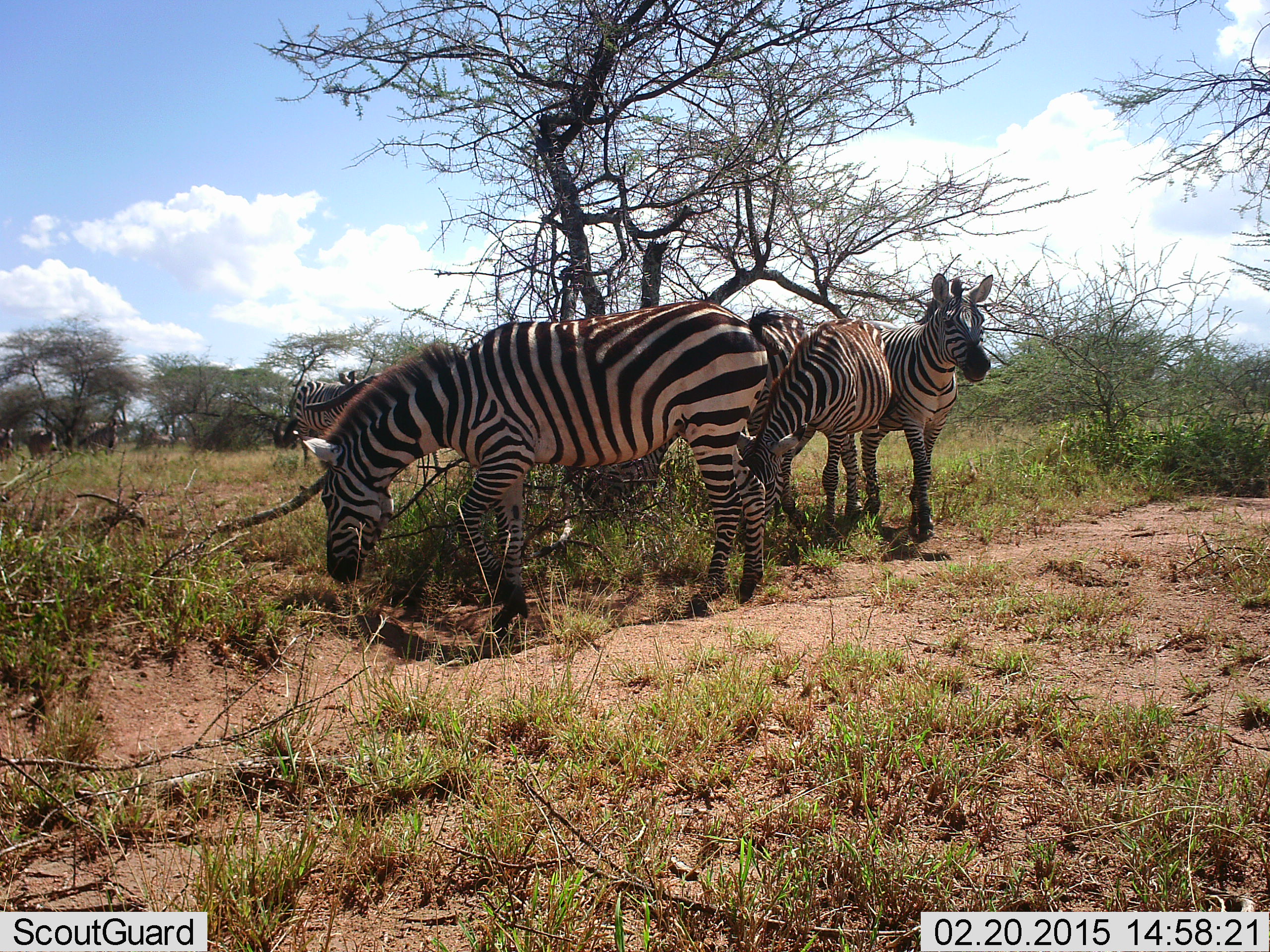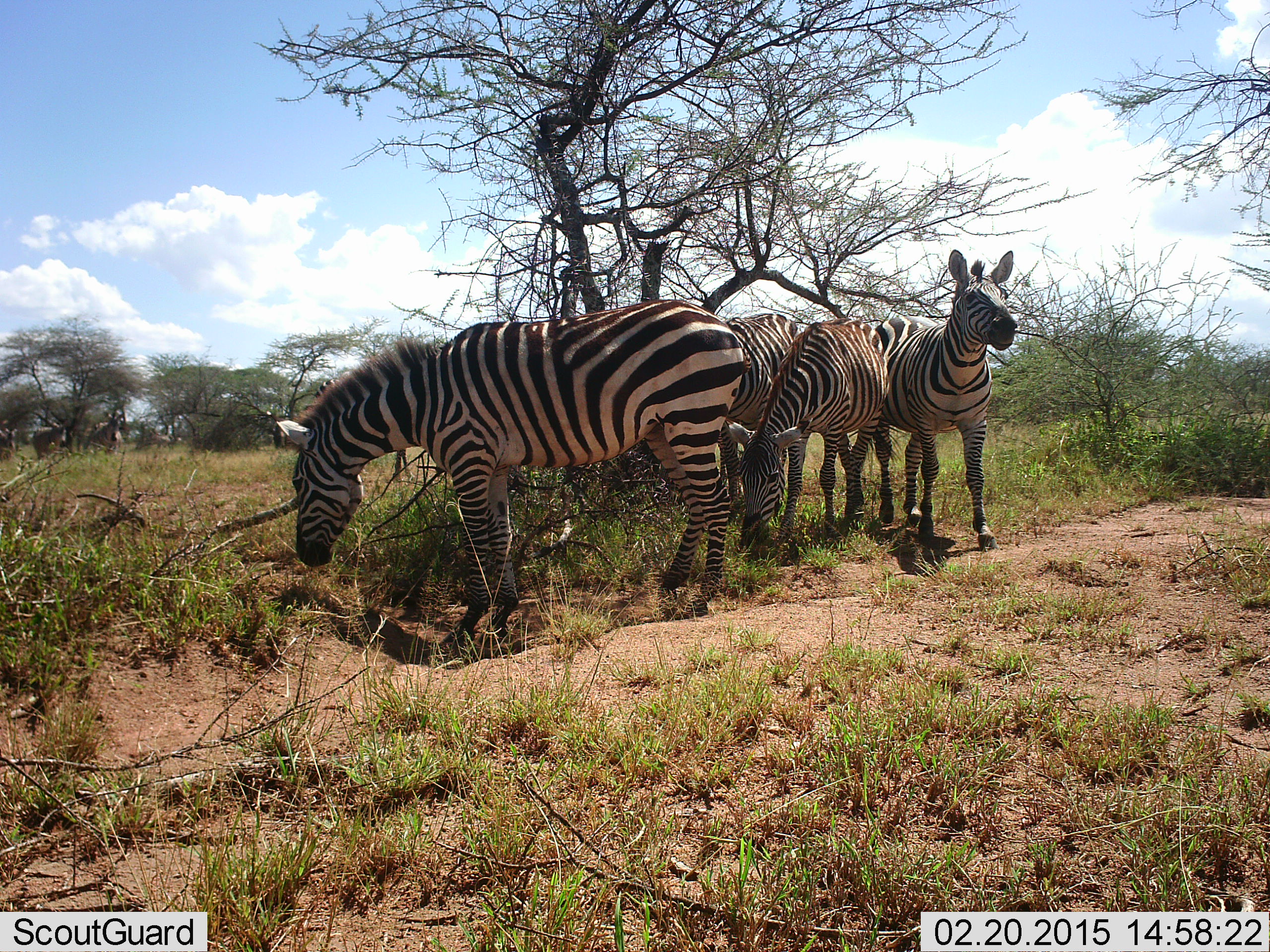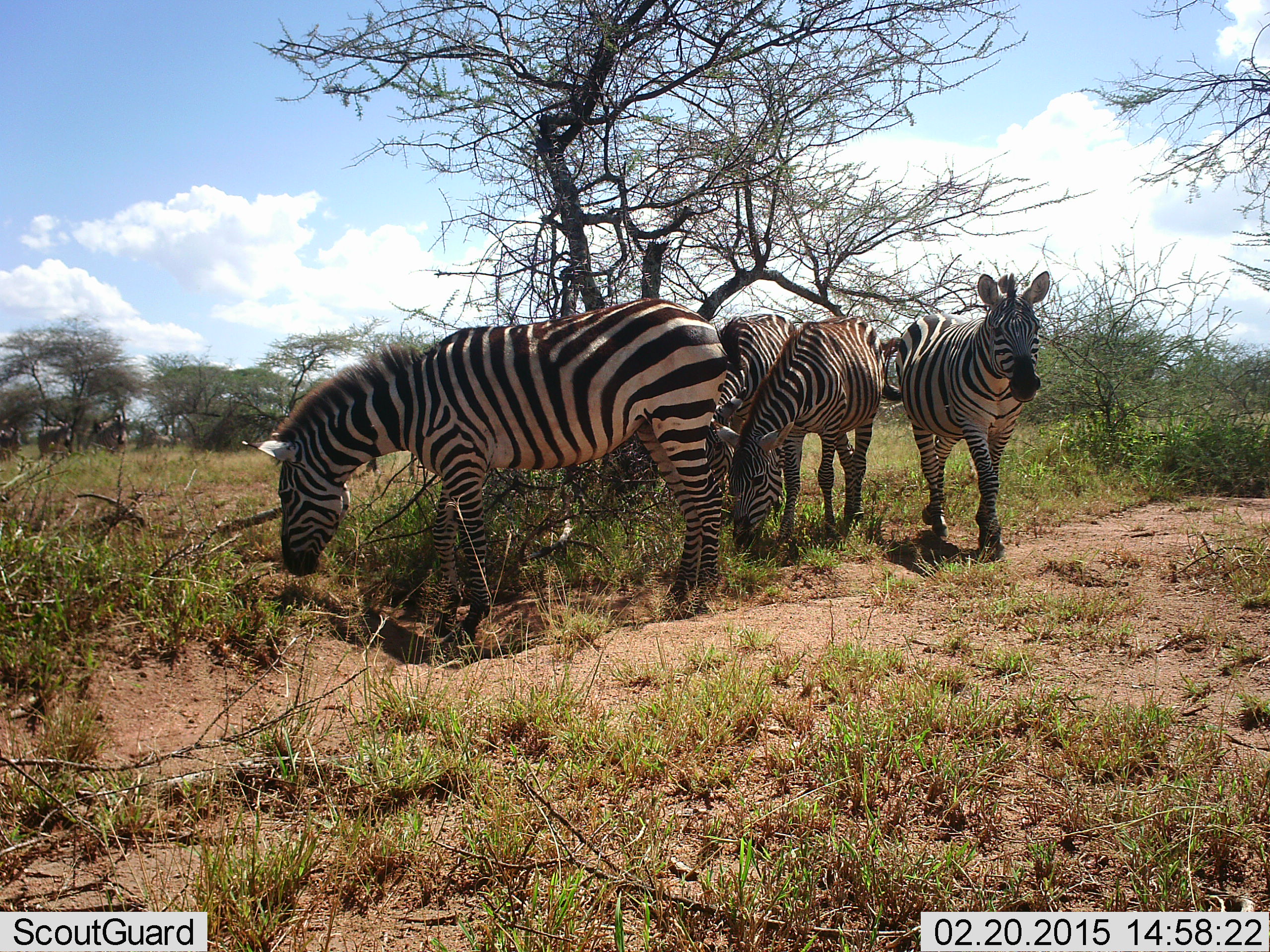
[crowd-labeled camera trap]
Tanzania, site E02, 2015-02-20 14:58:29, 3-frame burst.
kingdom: Animalia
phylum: Chordata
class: Mammalia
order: Perissodactyla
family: Equidae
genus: Equus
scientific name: Equus quagga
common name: plains zebra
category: zebra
Zebra (plains zebra) (Equus quagga), count 5. Behavior (volunteer vote fractions): standing 80%, resting 0%, moving 50%, interacting 10%. Young present (vote fraction): 10%. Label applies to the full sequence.